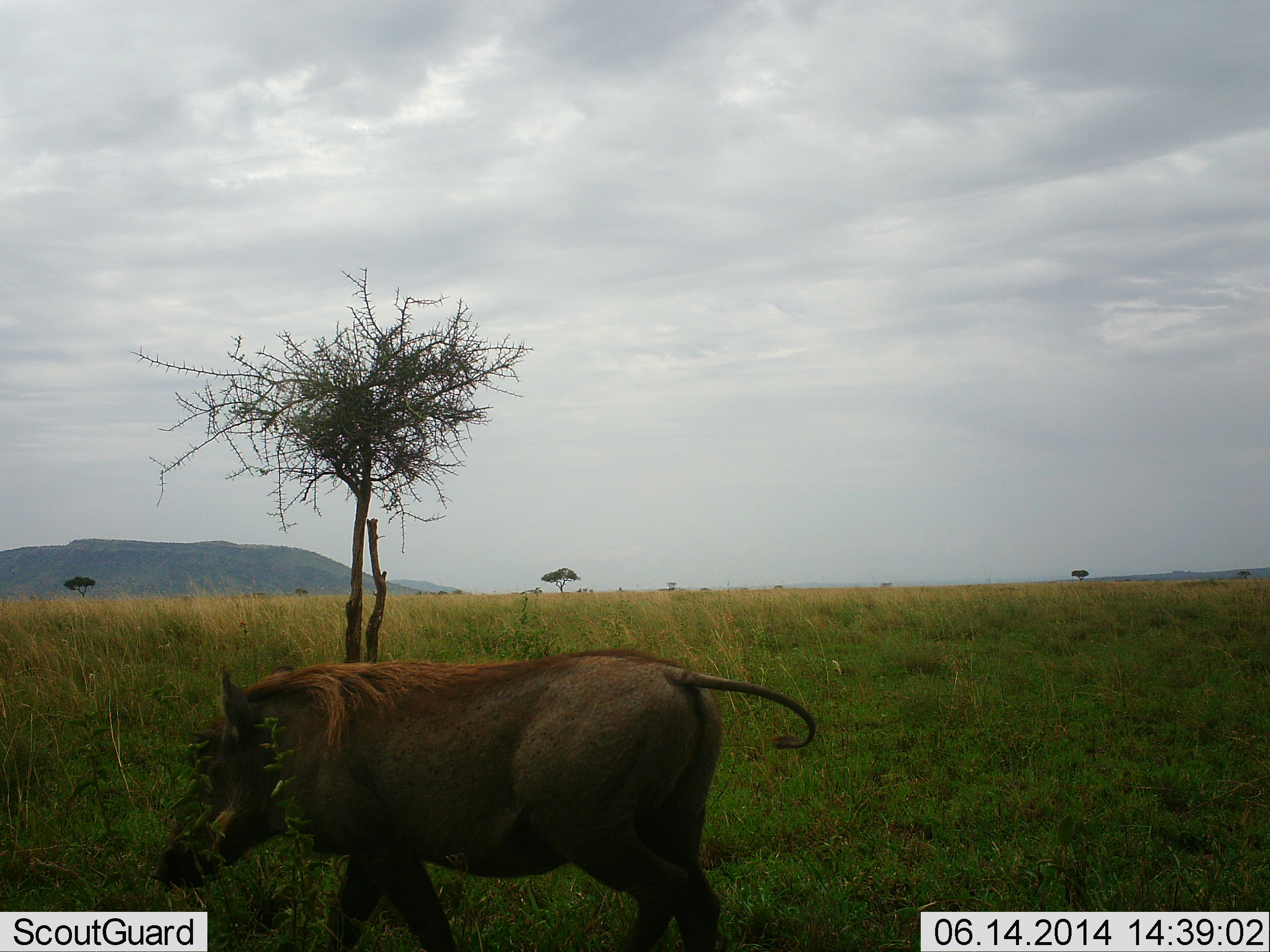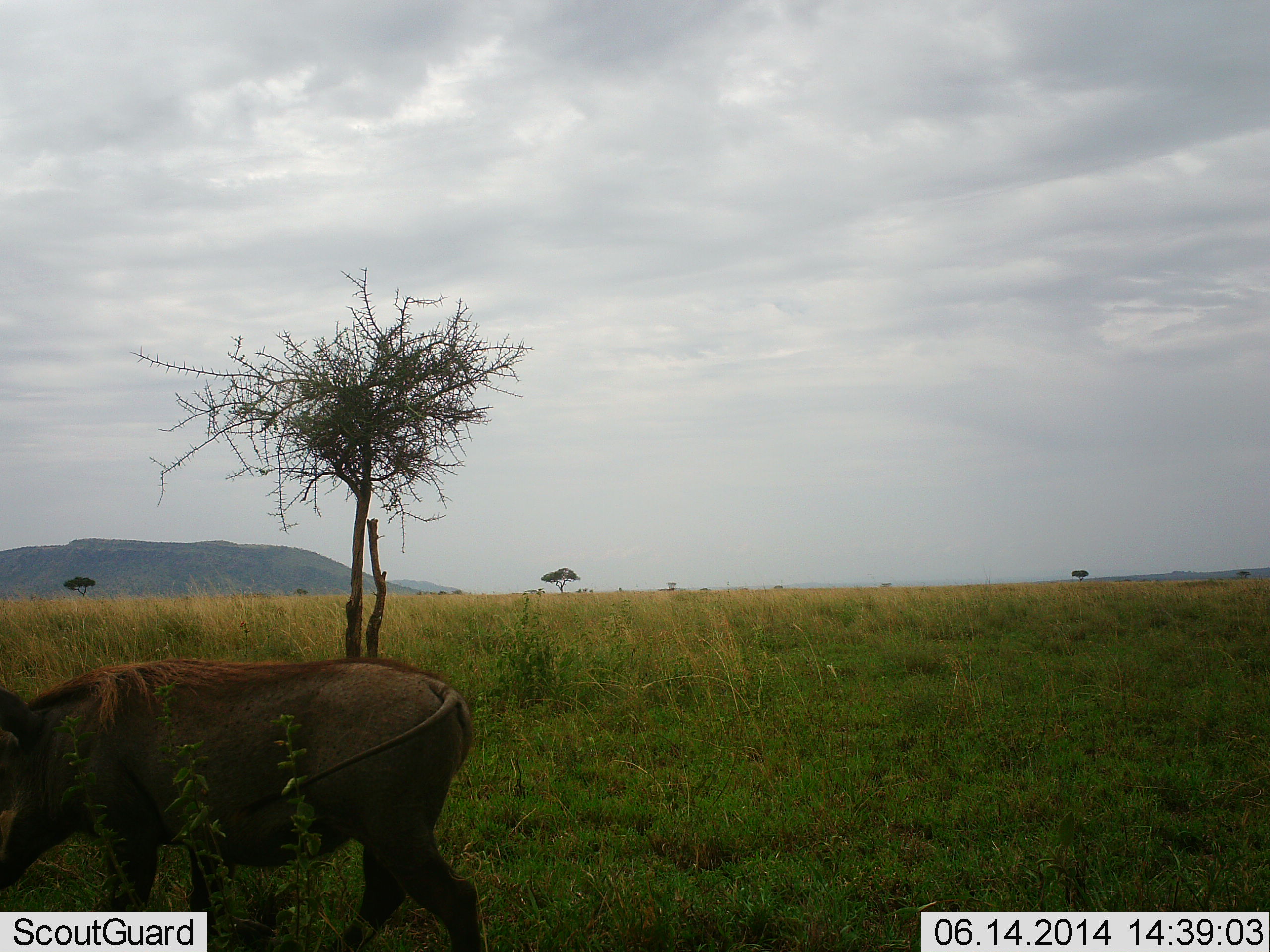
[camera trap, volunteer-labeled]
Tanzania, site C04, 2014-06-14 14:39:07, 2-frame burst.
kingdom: Animalia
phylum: Chordata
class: Mammalia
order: Artiodactyla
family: Suidae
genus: Phacochoerus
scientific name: Phacochoerus africanus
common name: warthog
Warthog (Phacochoerus africanus), count 1. Behavior (volunteer vote fractions): standing 0%, resting 0%, moving 100%, interacting 0%. Young present (vote fraction): 0%. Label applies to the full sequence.